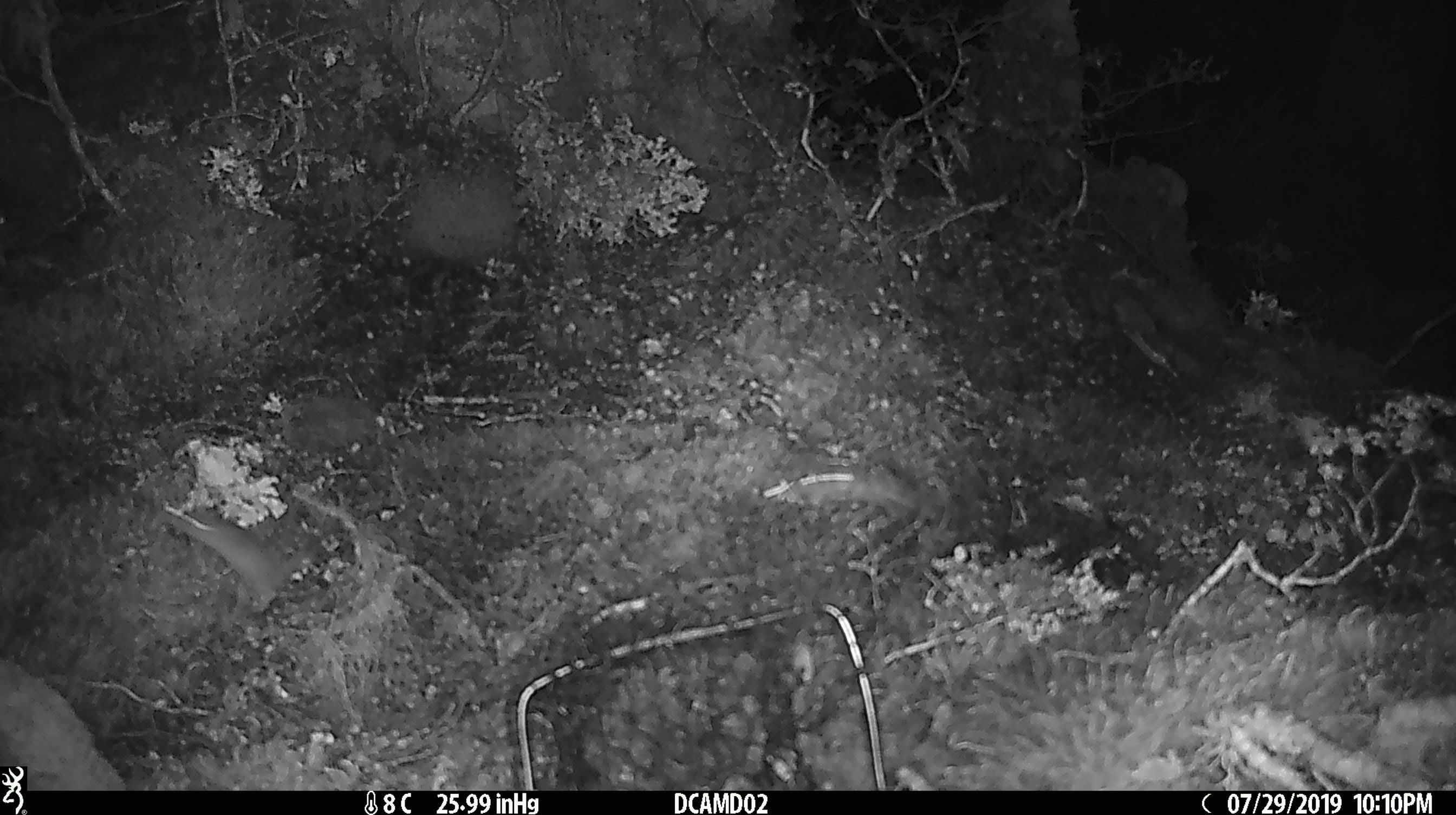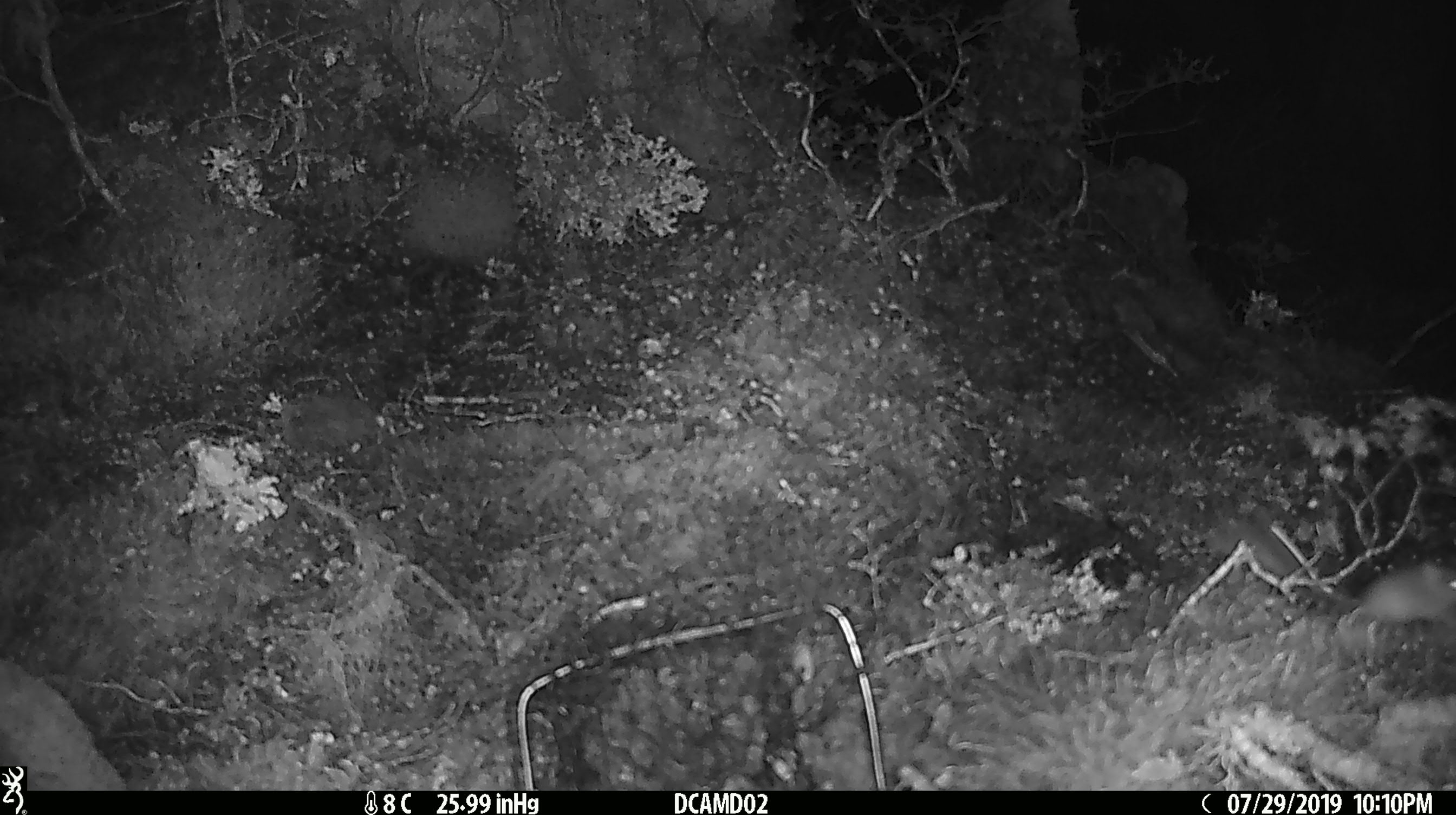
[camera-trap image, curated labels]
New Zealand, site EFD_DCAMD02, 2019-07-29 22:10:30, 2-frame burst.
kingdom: Animalia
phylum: Chordata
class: Mammalia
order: Rodentia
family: Muridae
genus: Mus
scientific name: Mus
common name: mouse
Mouse (Mus).